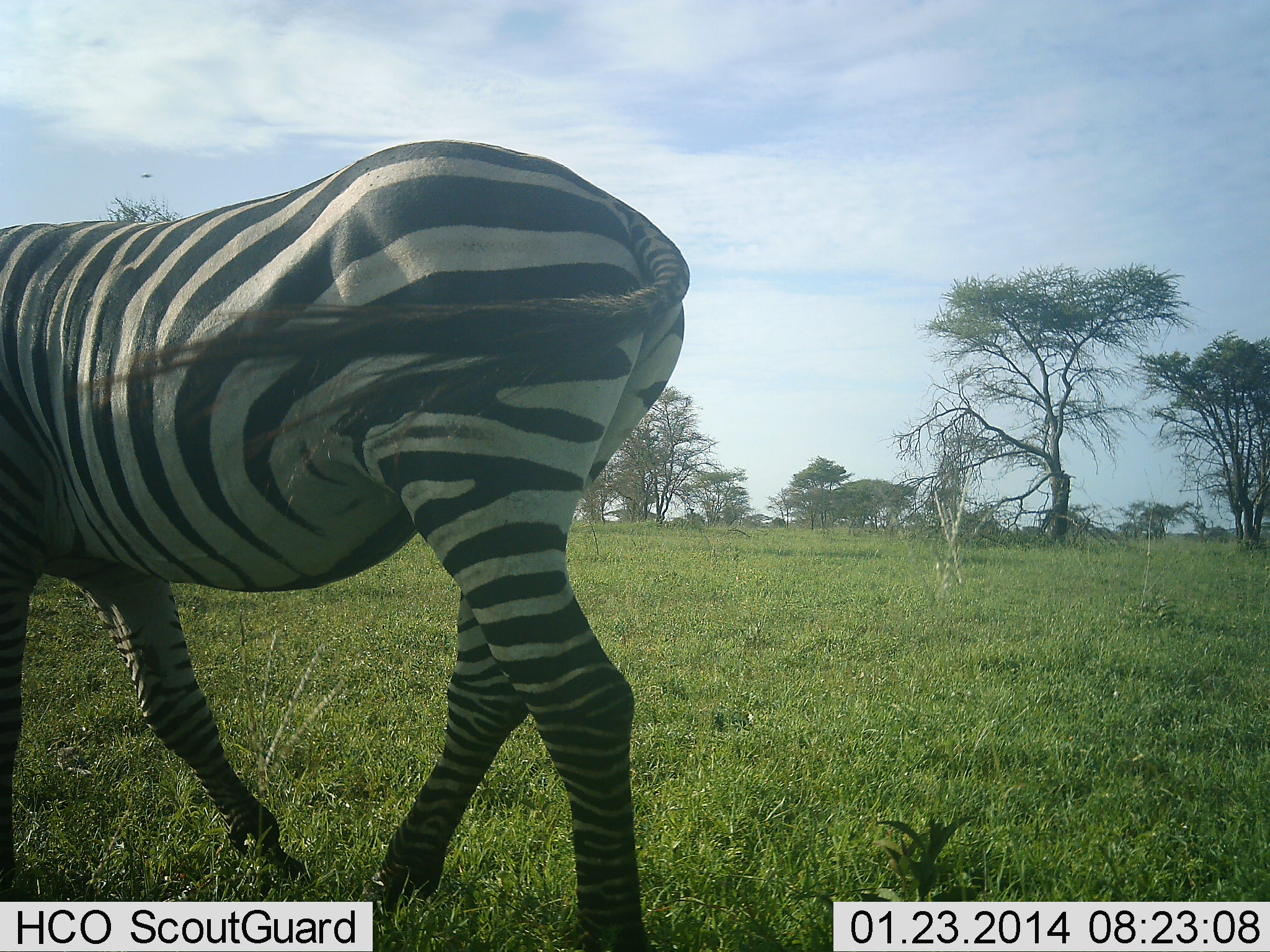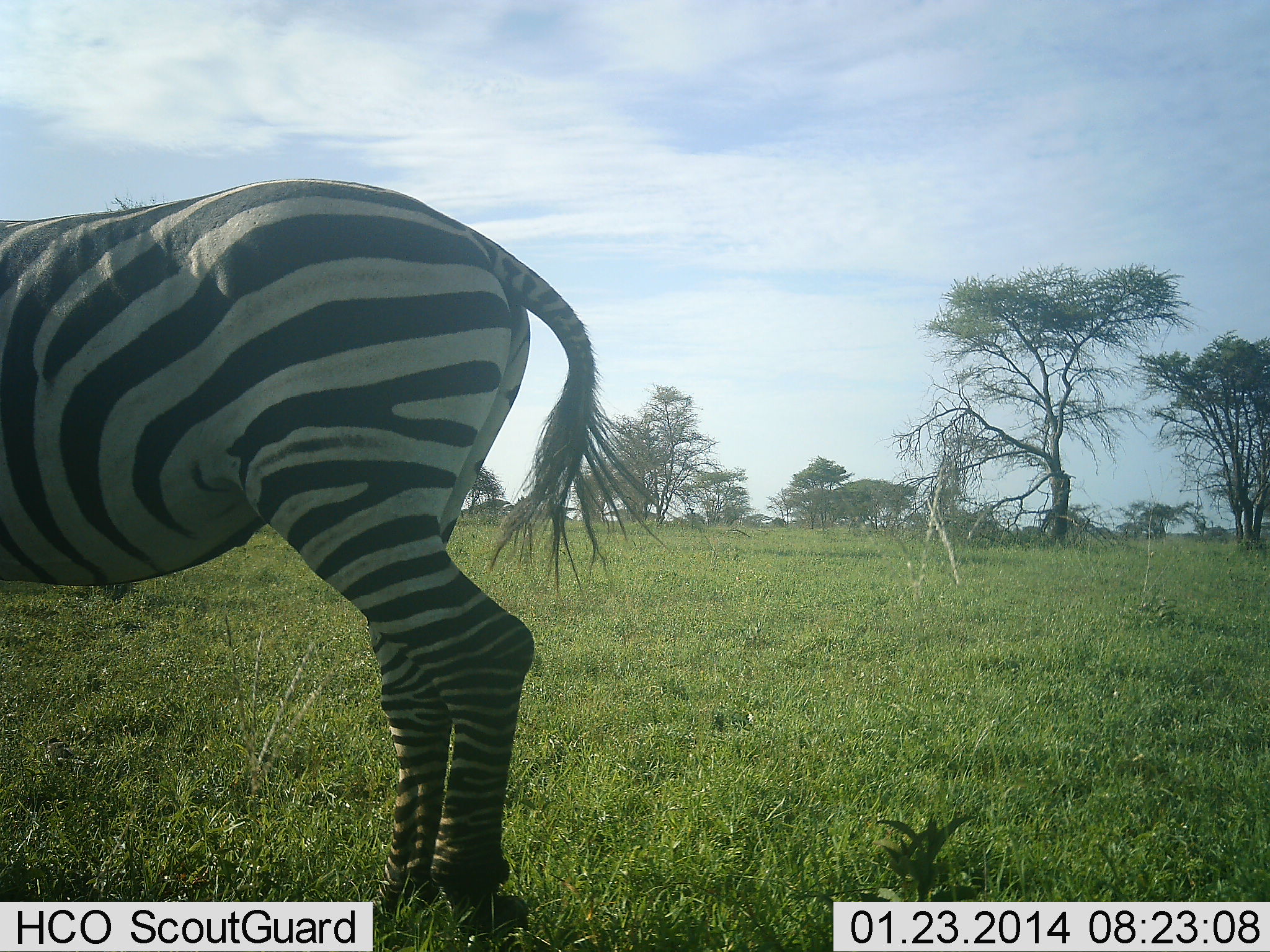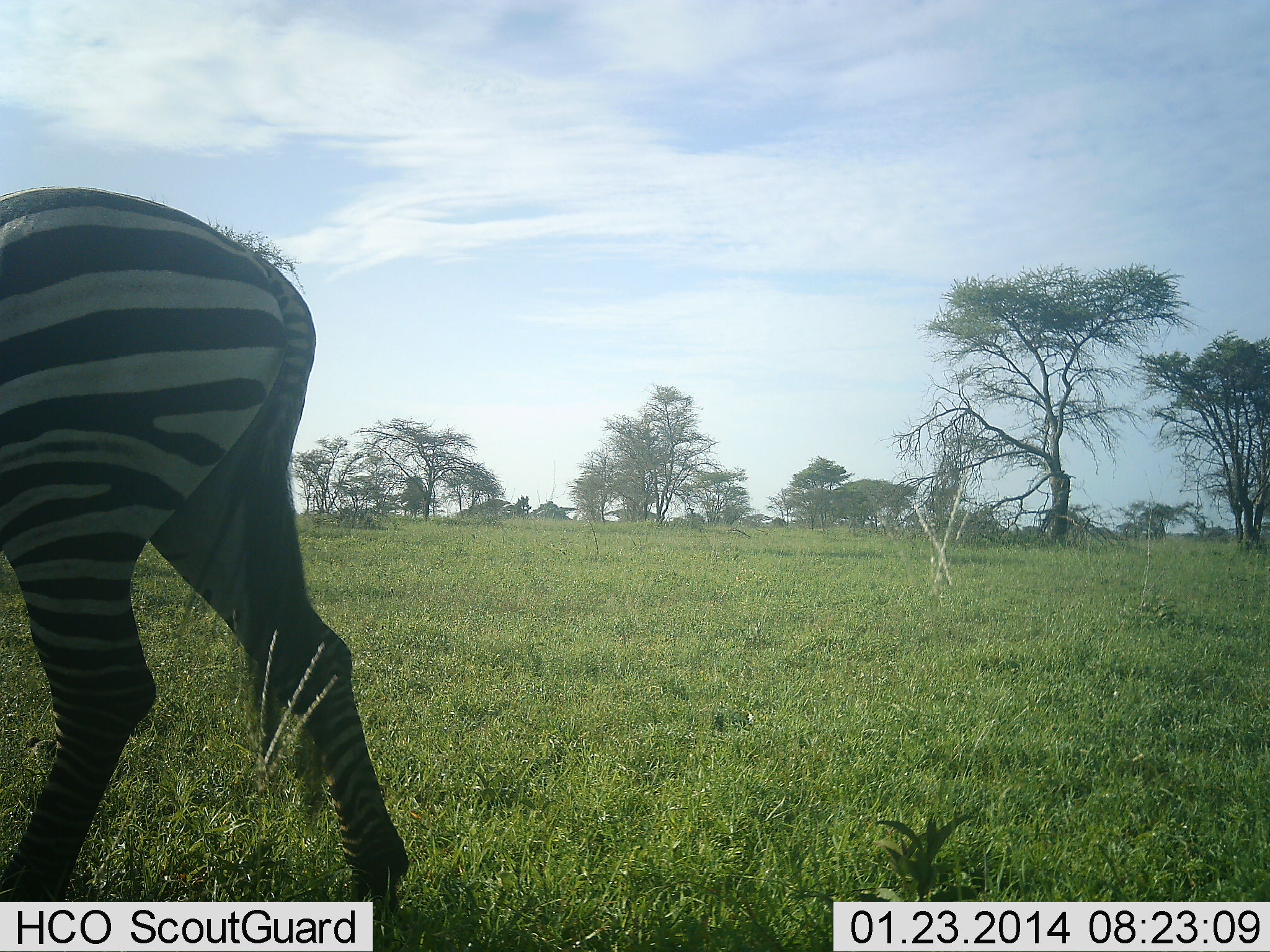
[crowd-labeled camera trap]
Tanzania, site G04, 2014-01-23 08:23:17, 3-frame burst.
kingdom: Animalia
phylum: Chordata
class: Mammalia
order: Perissodactyla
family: Equidae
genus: Equus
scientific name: Equus quagga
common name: plains zebra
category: zebra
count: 1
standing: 20%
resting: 0%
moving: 70%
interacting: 0%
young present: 0%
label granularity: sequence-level